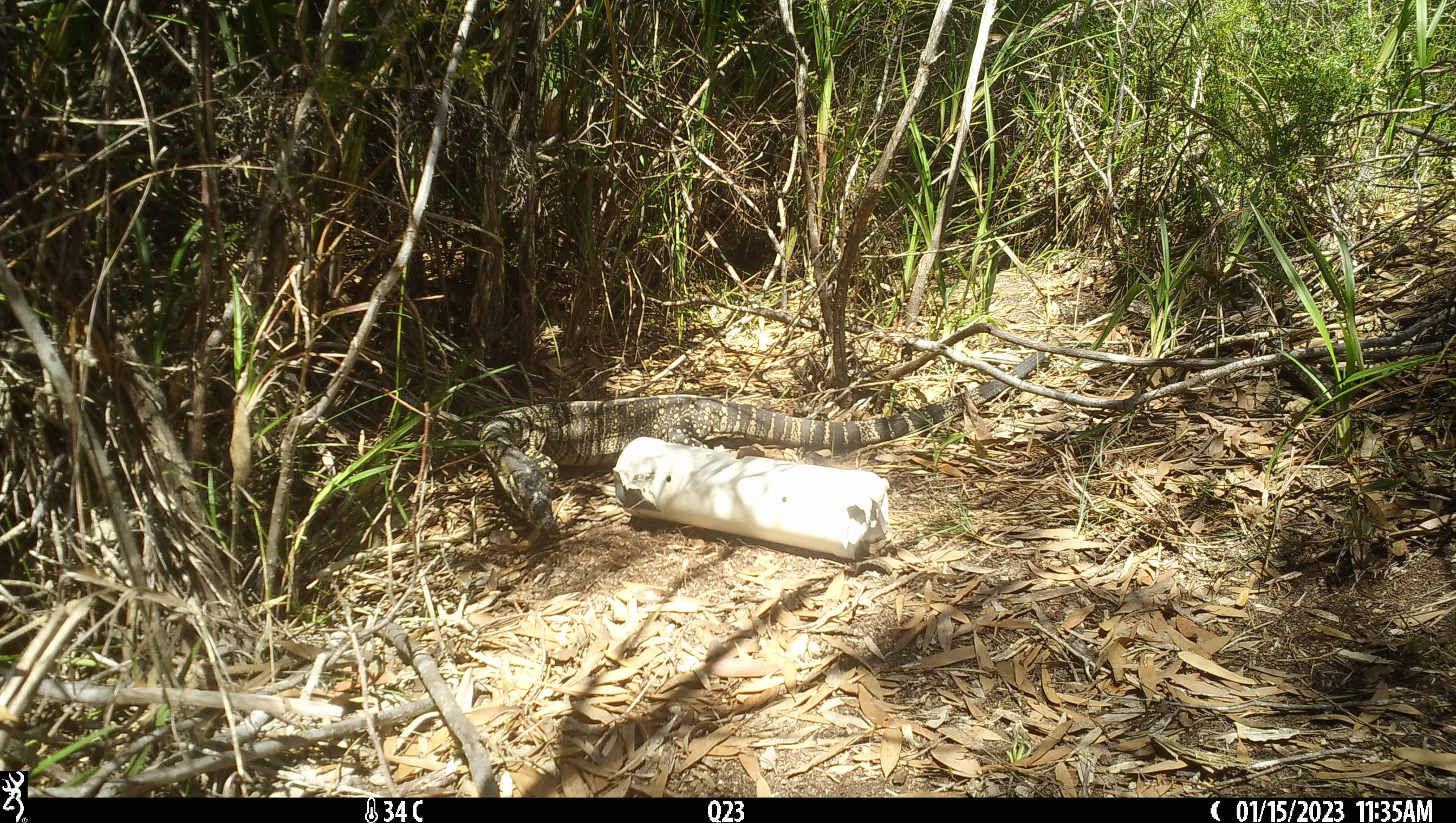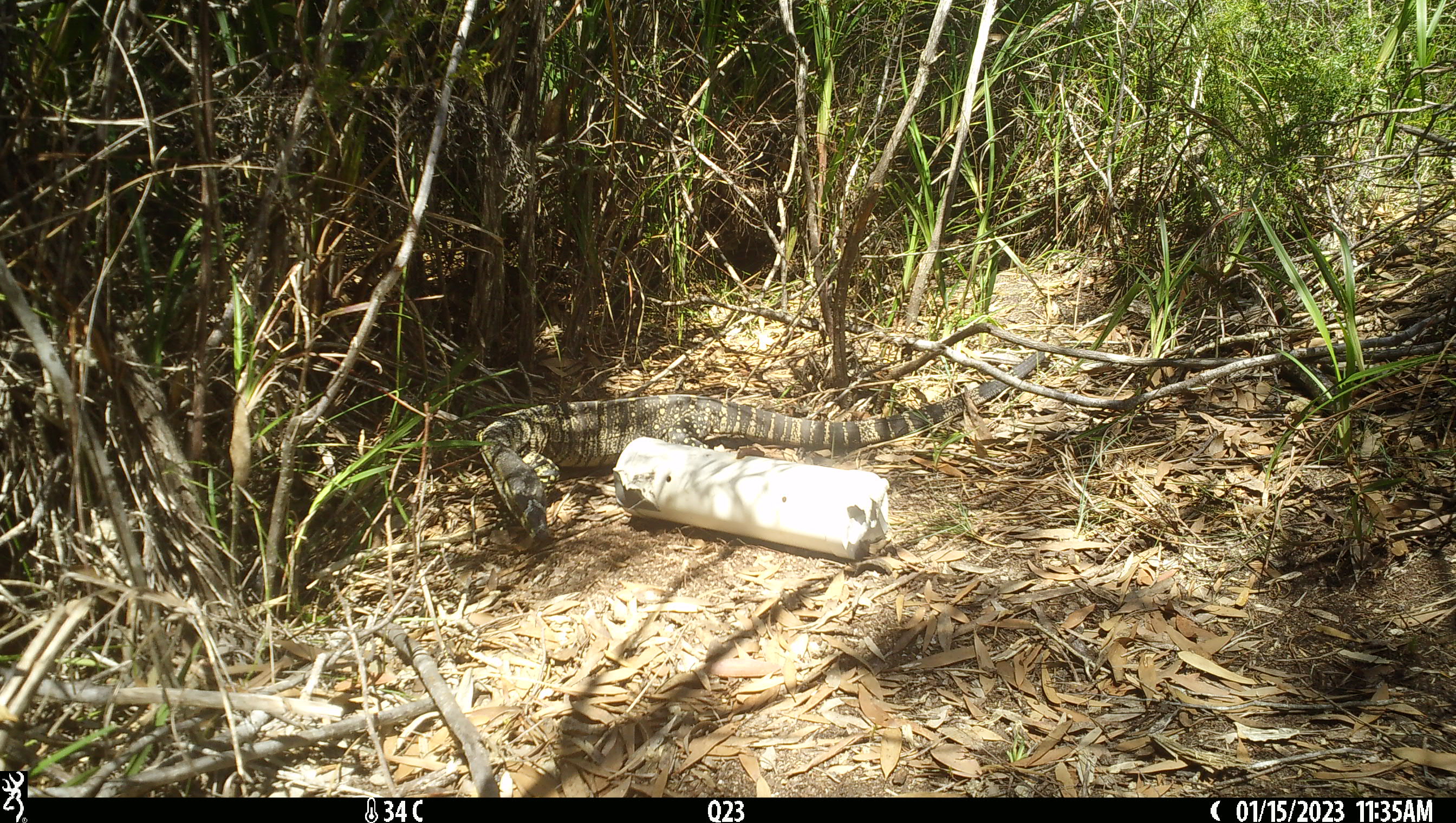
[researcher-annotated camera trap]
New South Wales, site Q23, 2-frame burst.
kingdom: Animalia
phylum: Chordata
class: Reptilia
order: Squamata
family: Varanidae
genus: Varanus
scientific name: Varanus varius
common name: lace monitor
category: goanna